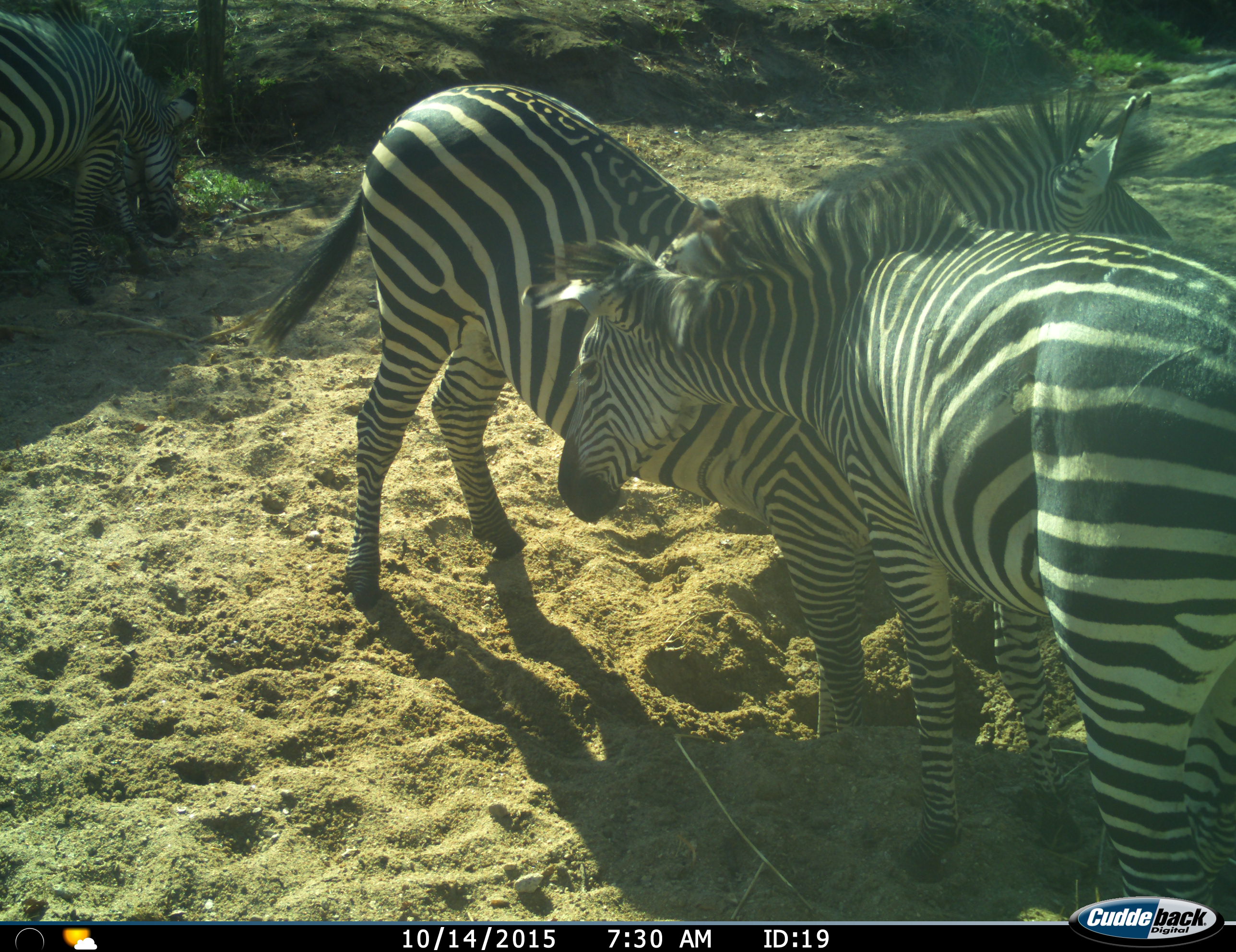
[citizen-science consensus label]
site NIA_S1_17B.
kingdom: Animalia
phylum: Chordata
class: Mammalia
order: Perissodactyla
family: Equidae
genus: Equus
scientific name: Equus quagga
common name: plains zebra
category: zebraplains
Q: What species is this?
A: Zebraplains (plains zebra) (Equus quagga).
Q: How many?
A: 3.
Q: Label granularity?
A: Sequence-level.